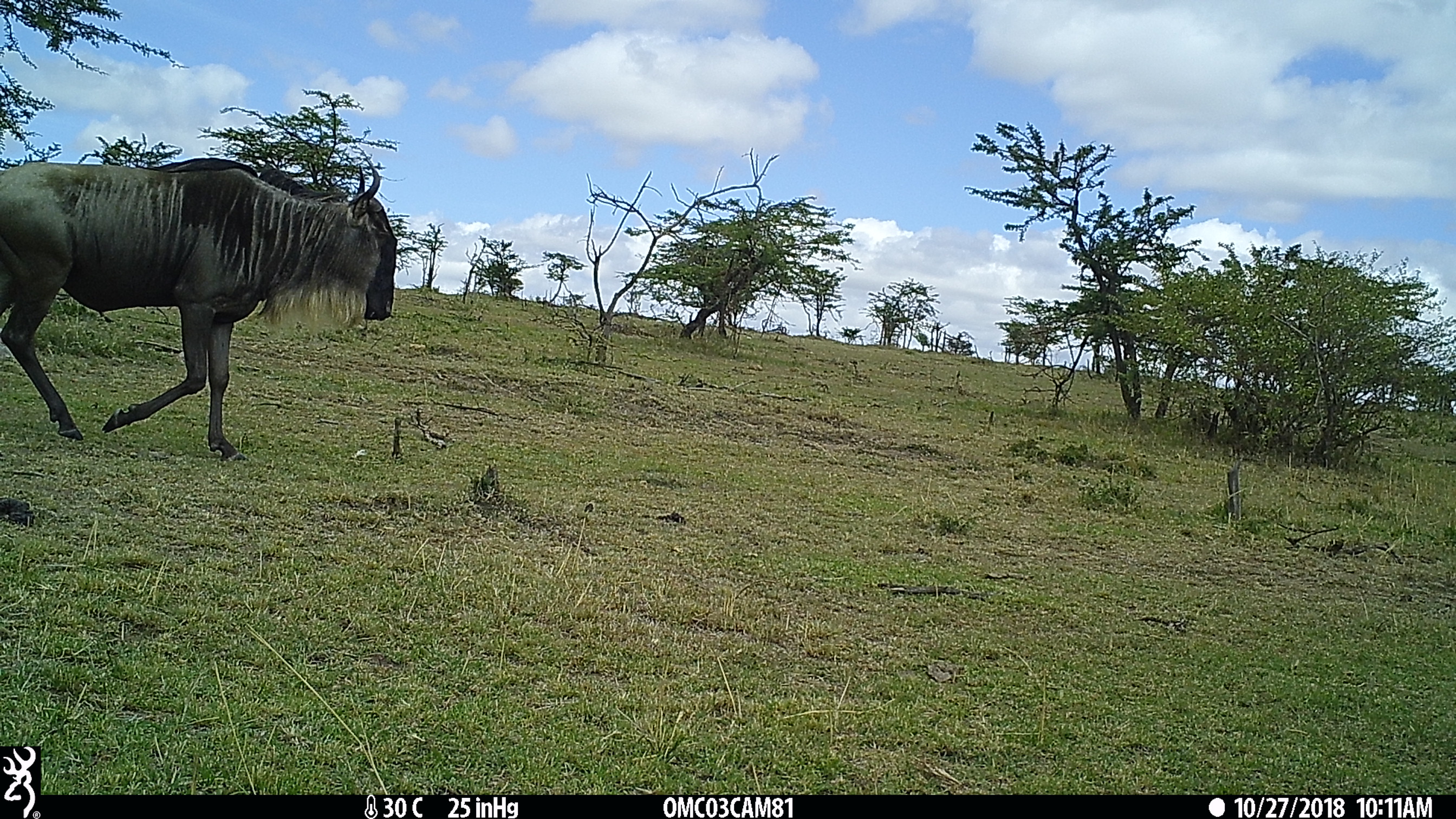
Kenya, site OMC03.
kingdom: Animalia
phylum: Chordata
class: Mammalia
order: Artiodactyla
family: Bovidae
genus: Connochaetes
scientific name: Connochaetes taurinus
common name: blue wildebeest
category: wildebeest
Wildebeest (blue wildebeest) (Connochaetes taurinus).